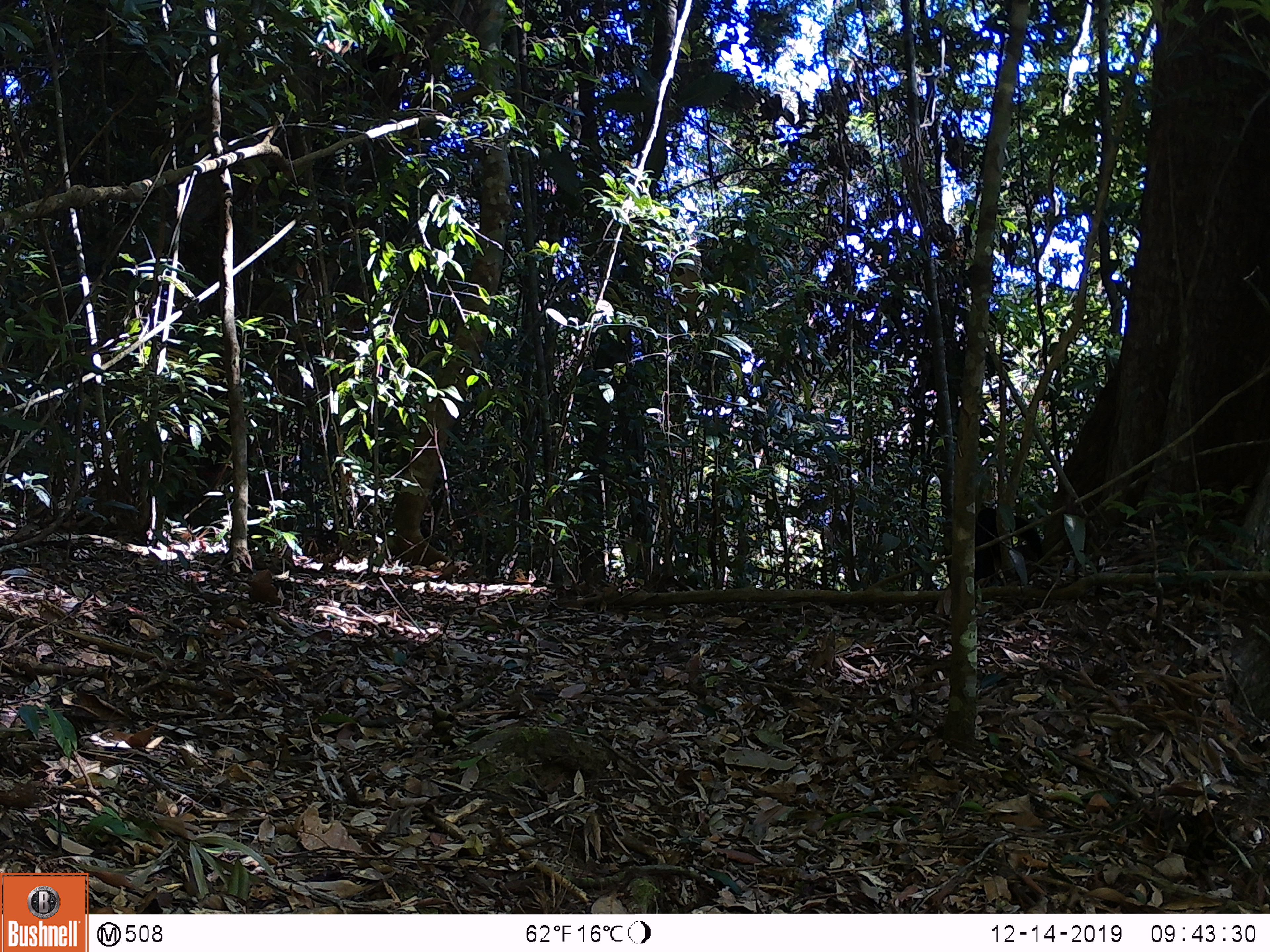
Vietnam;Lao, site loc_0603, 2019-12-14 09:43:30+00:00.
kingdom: Animalia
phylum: Chordata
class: Mammalia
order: Carnivora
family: Mustelidae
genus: Martes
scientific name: Martes flavigula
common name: yellow-throated marten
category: yellow throated marten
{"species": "yellow throated marten (yellow-throated marten) (Martes flavigula)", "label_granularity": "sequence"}